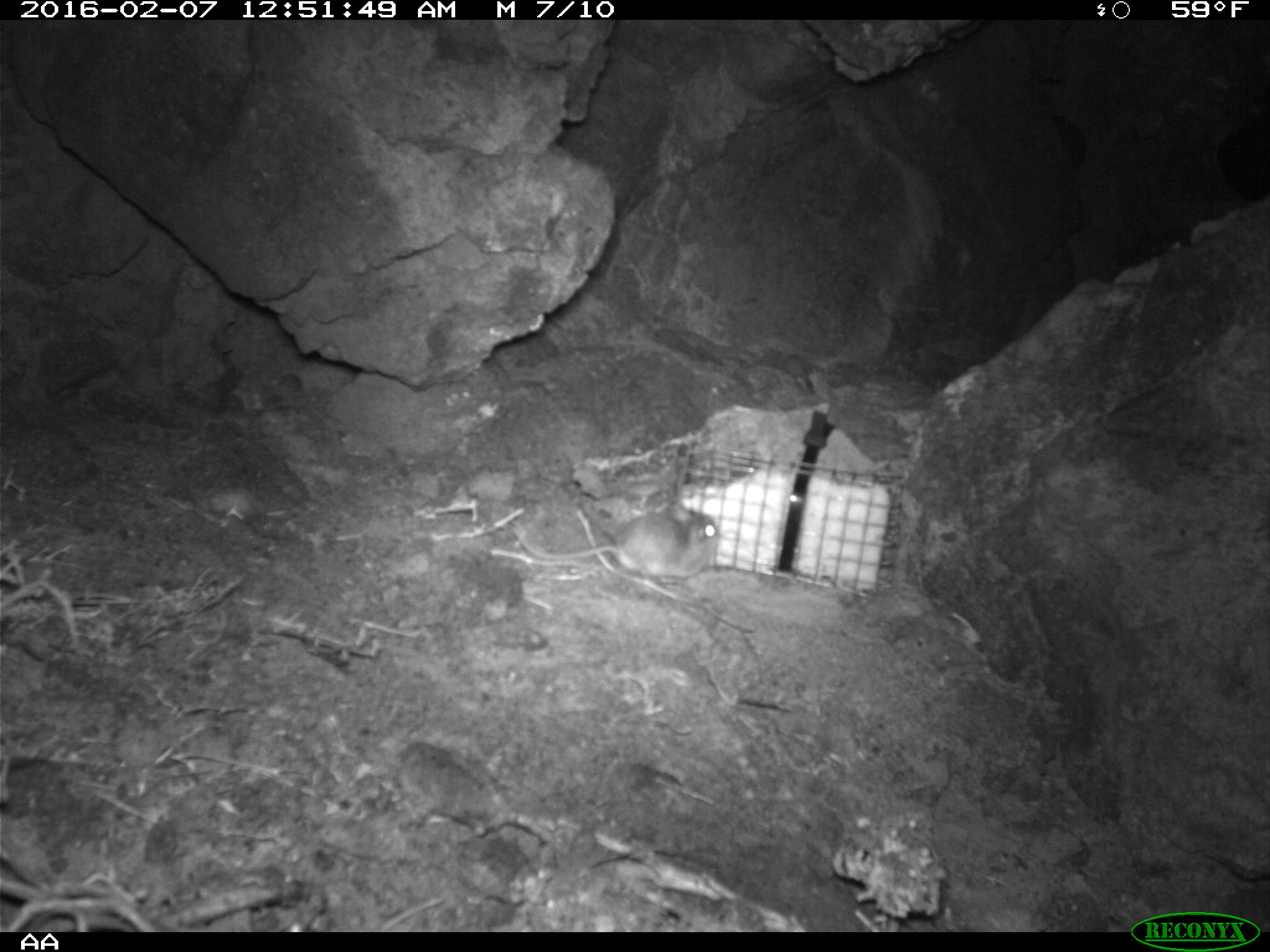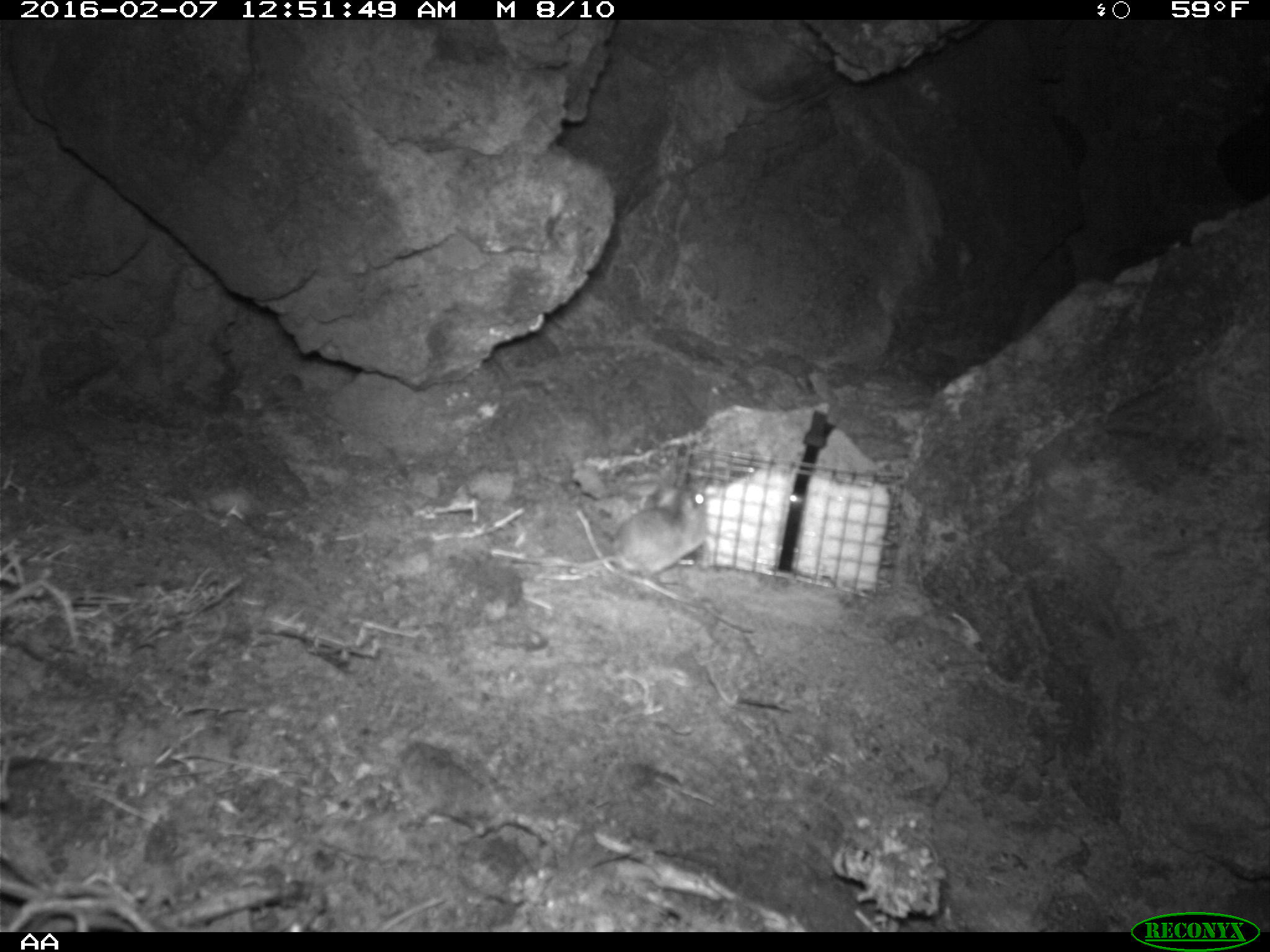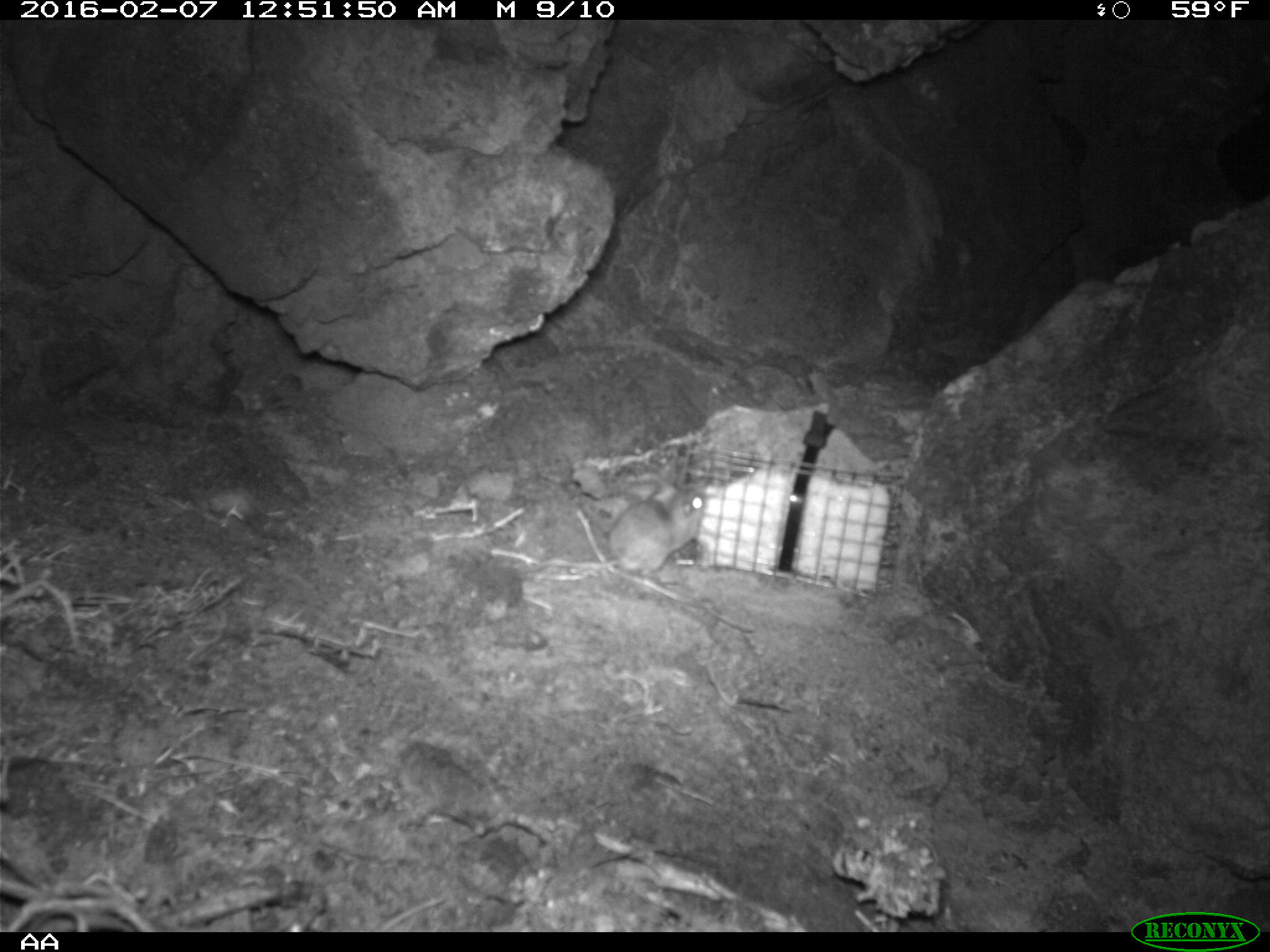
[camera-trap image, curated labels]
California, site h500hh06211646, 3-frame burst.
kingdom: Animalia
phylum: Chordata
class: Mammalia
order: Rodentia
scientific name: Rodentia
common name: rodent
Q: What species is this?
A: Rodent (Rodentia).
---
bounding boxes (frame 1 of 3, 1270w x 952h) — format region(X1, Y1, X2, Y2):
rodent: region(507, 503, 719, 578)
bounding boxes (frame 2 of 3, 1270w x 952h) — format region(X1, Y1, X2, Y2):
rodent: region(507, 479, 708, 577)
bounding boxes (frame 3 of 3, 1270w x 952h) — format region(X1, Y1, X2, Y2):
rodent: region(533, 478, 704, 571)